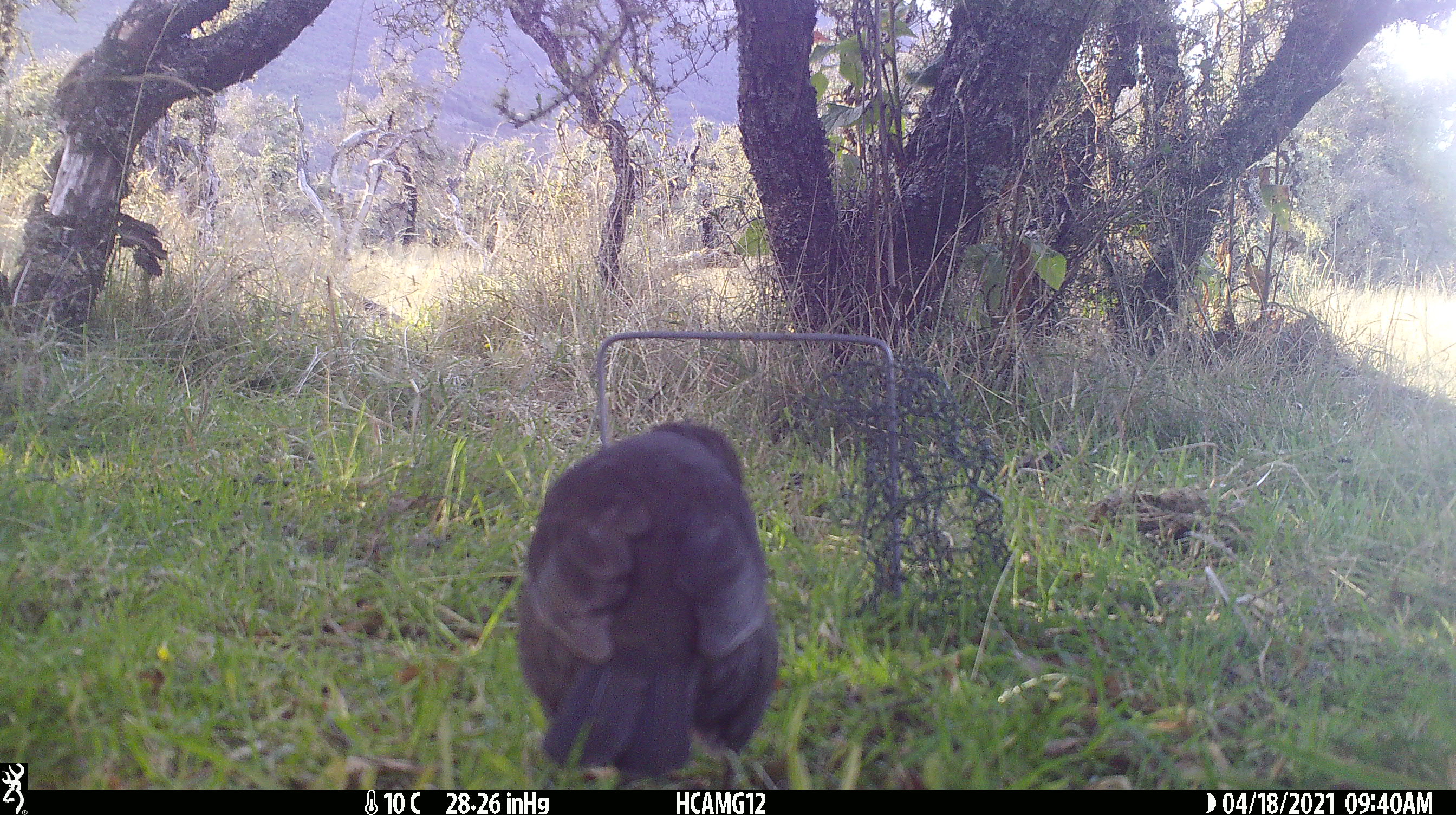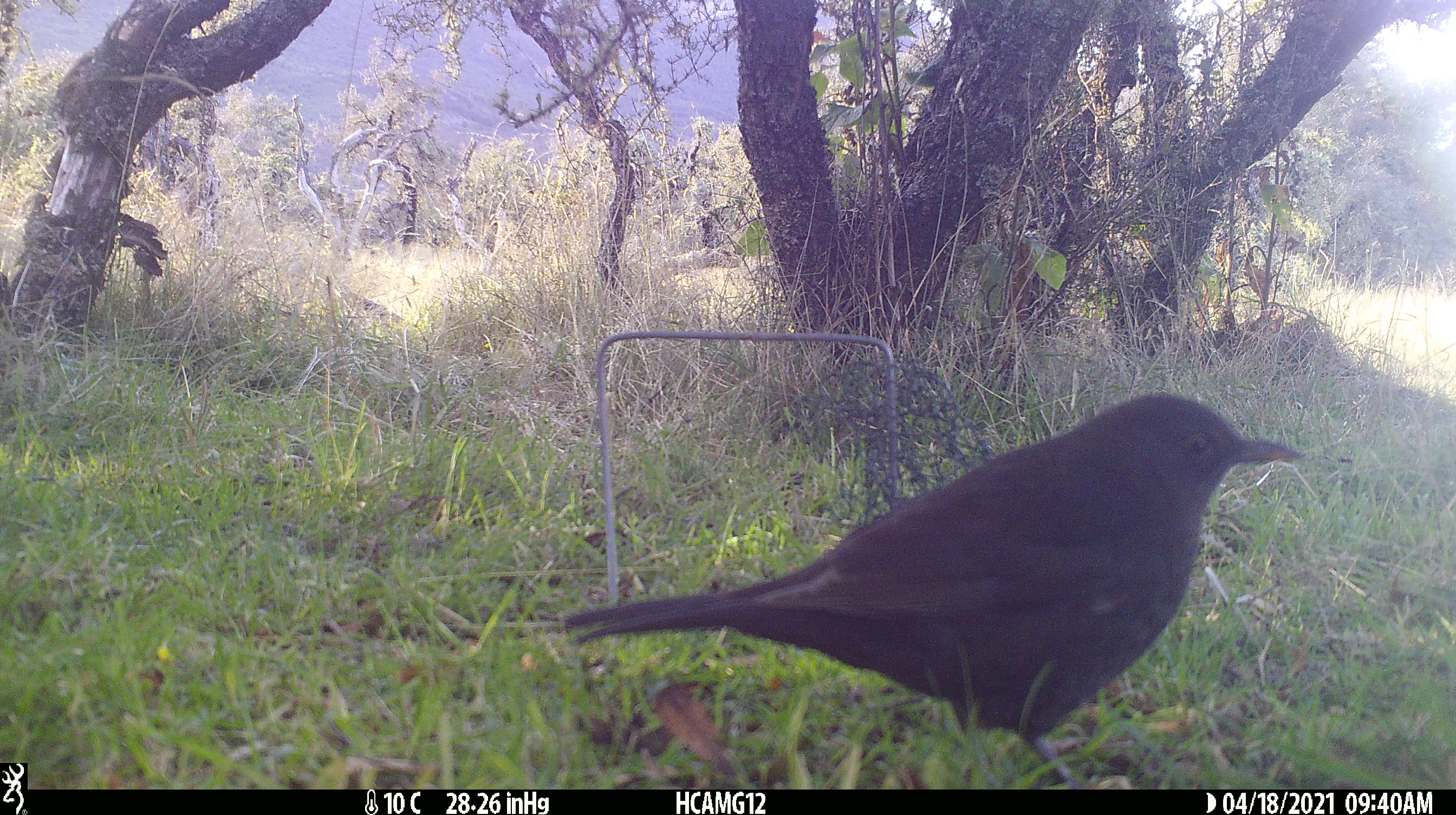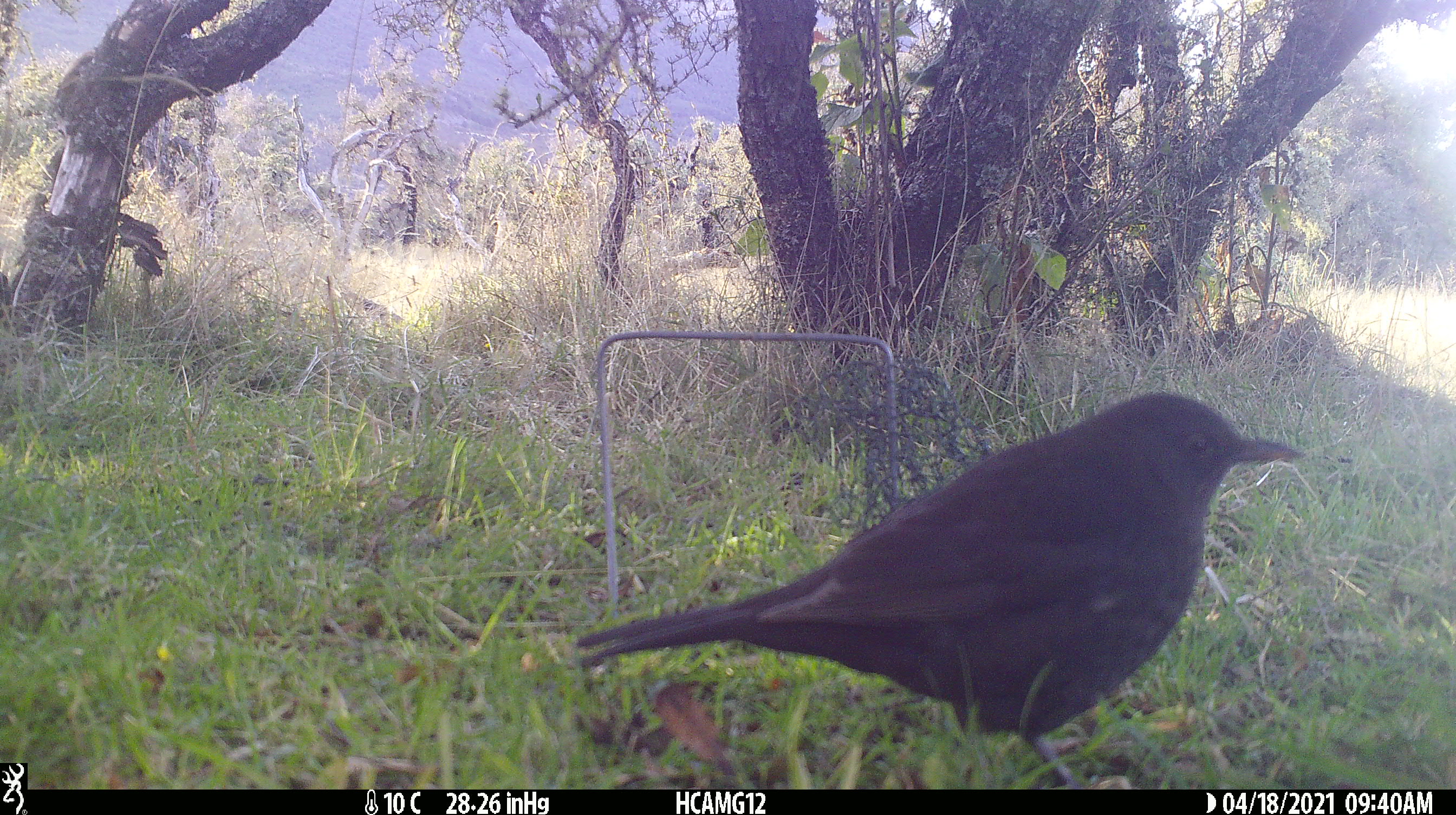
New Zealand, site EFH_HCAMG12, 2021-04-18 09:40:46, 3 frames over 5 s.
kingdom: Animalia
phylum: Chordata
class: Aves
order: Passeriformes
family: Turdidae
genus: Turdus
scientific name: Turdus merula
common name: eurasian blackbird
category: blackbird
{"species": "blackbird (eurasian blackbird) (Turdus merula)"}